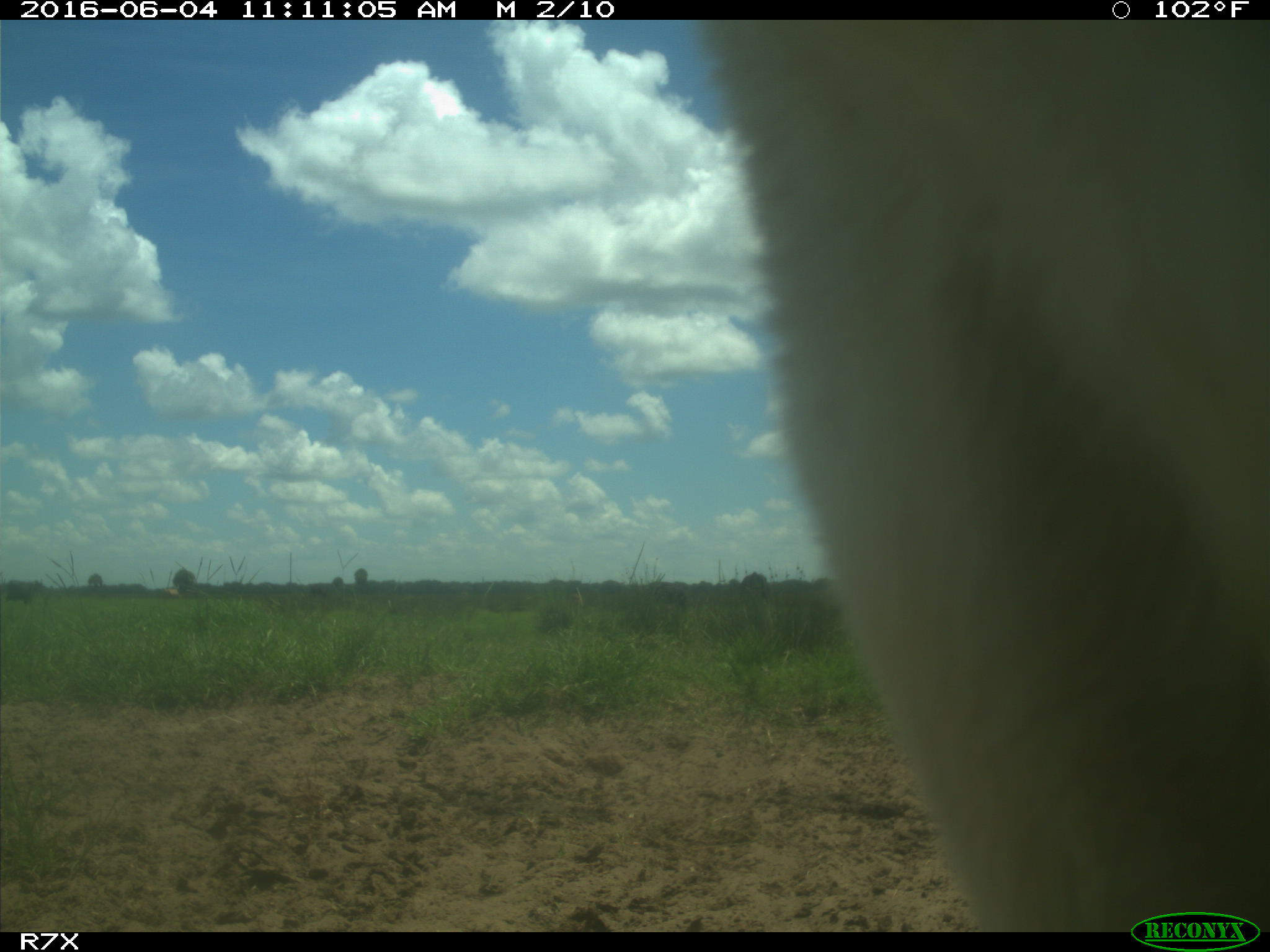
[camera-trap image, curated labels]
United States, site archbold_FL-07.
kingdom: Animalia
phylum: Chordata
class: Mammalia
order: Artiodactyla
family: Bovidae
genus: Bos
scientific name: Bos taurus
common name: domestic cow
Bos taurus (domestic cow).